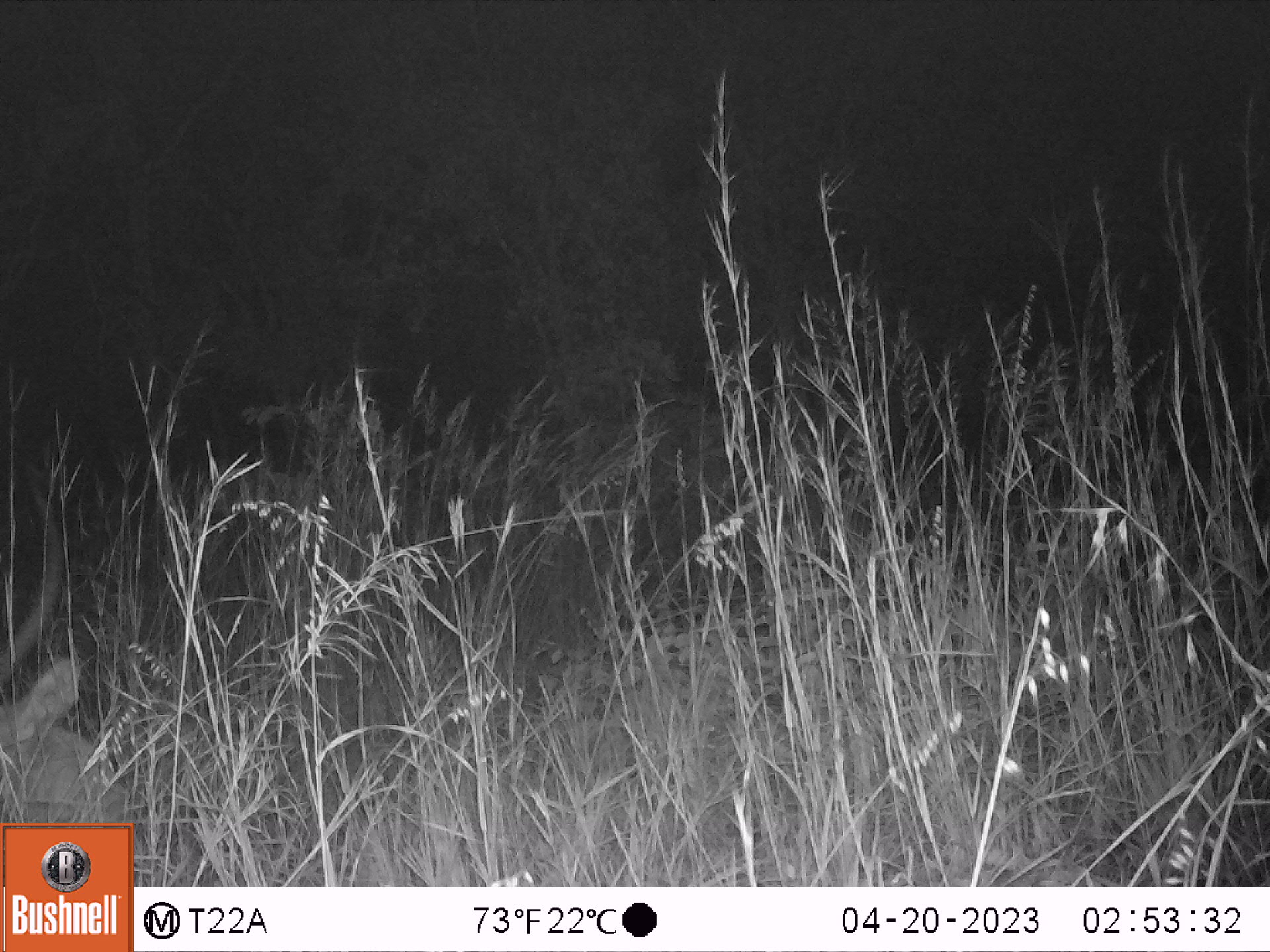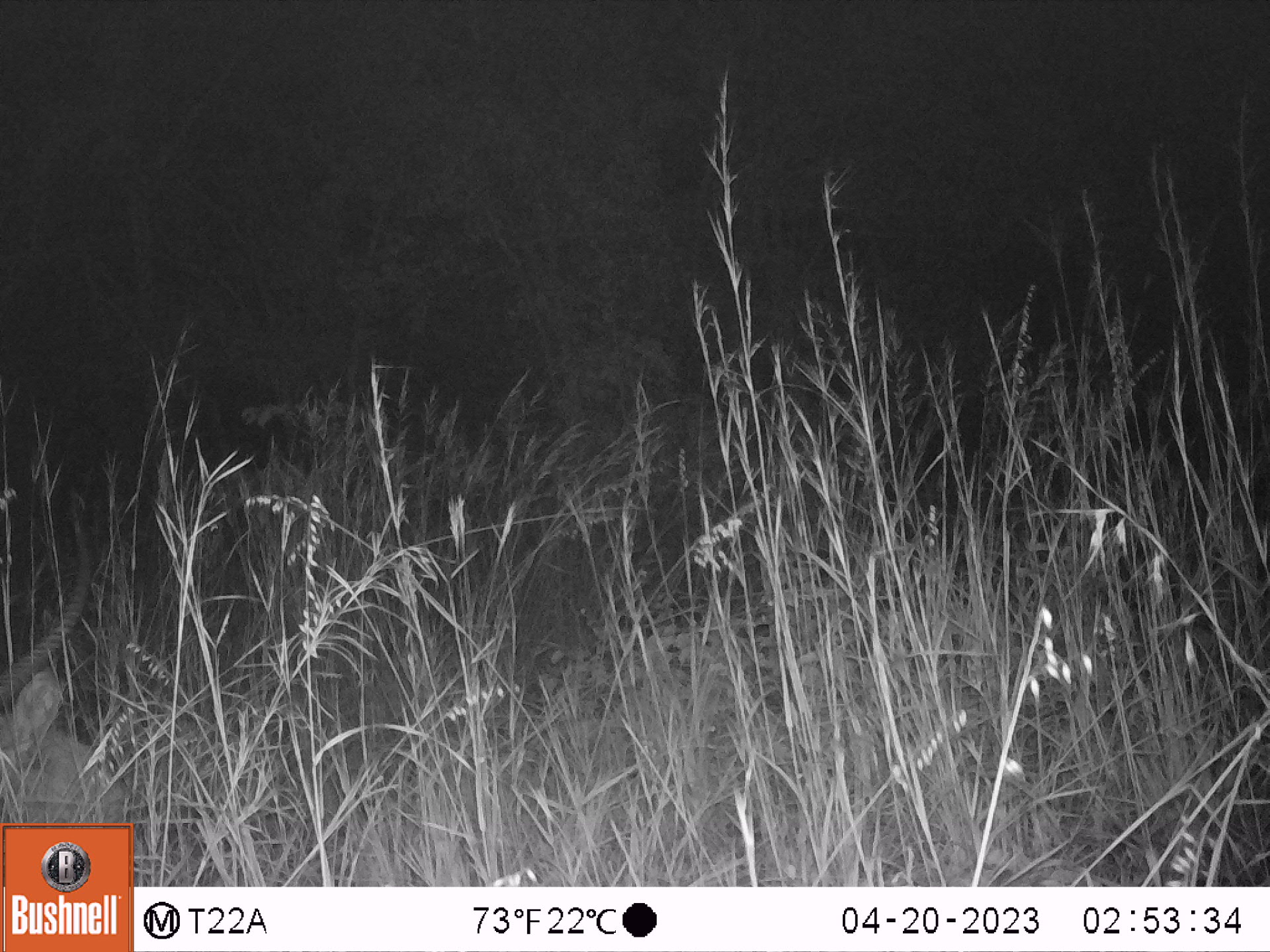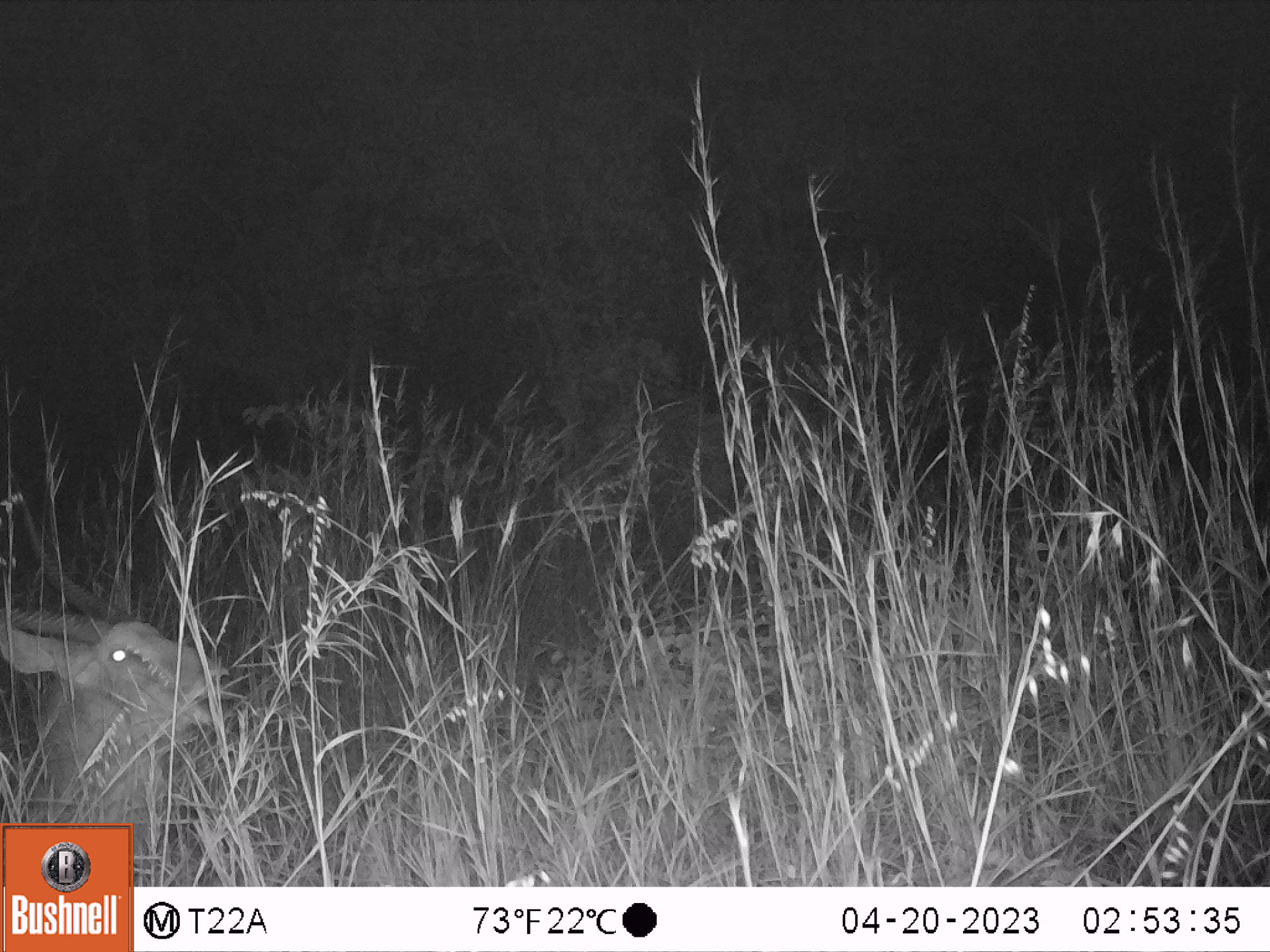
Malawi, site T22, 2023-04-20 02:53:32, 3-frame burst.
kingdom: Animalia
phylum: Chordata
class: Mammalia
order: Artiodactyla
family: Bovidae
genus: Kobus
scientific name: Kobus ellipsiprymnus ellipsiprymnus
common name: common waterbuck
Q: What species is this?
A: Common waterbuck (Kobus ellipsiprymnus ellipsiprymnus).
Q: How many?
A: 1.